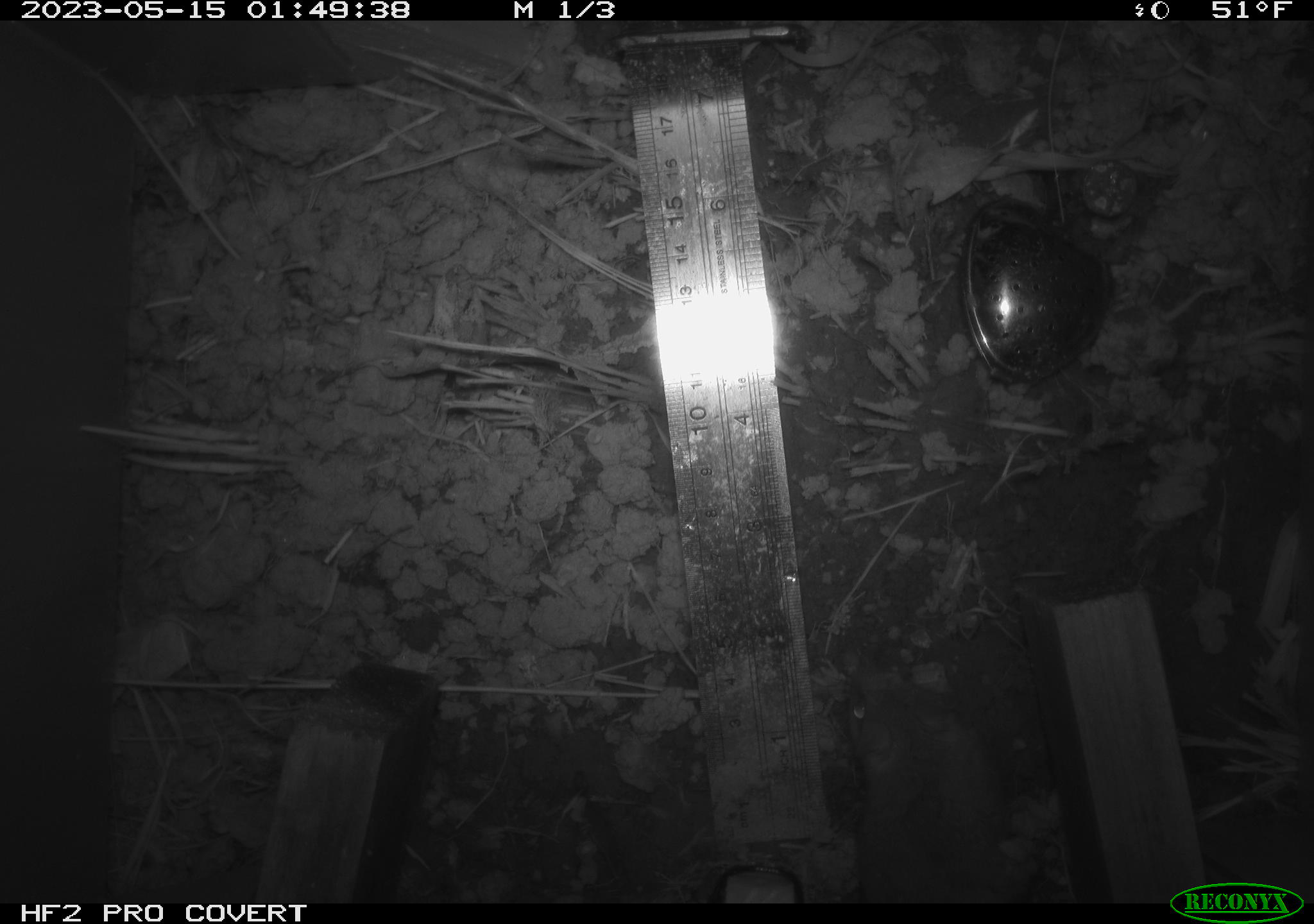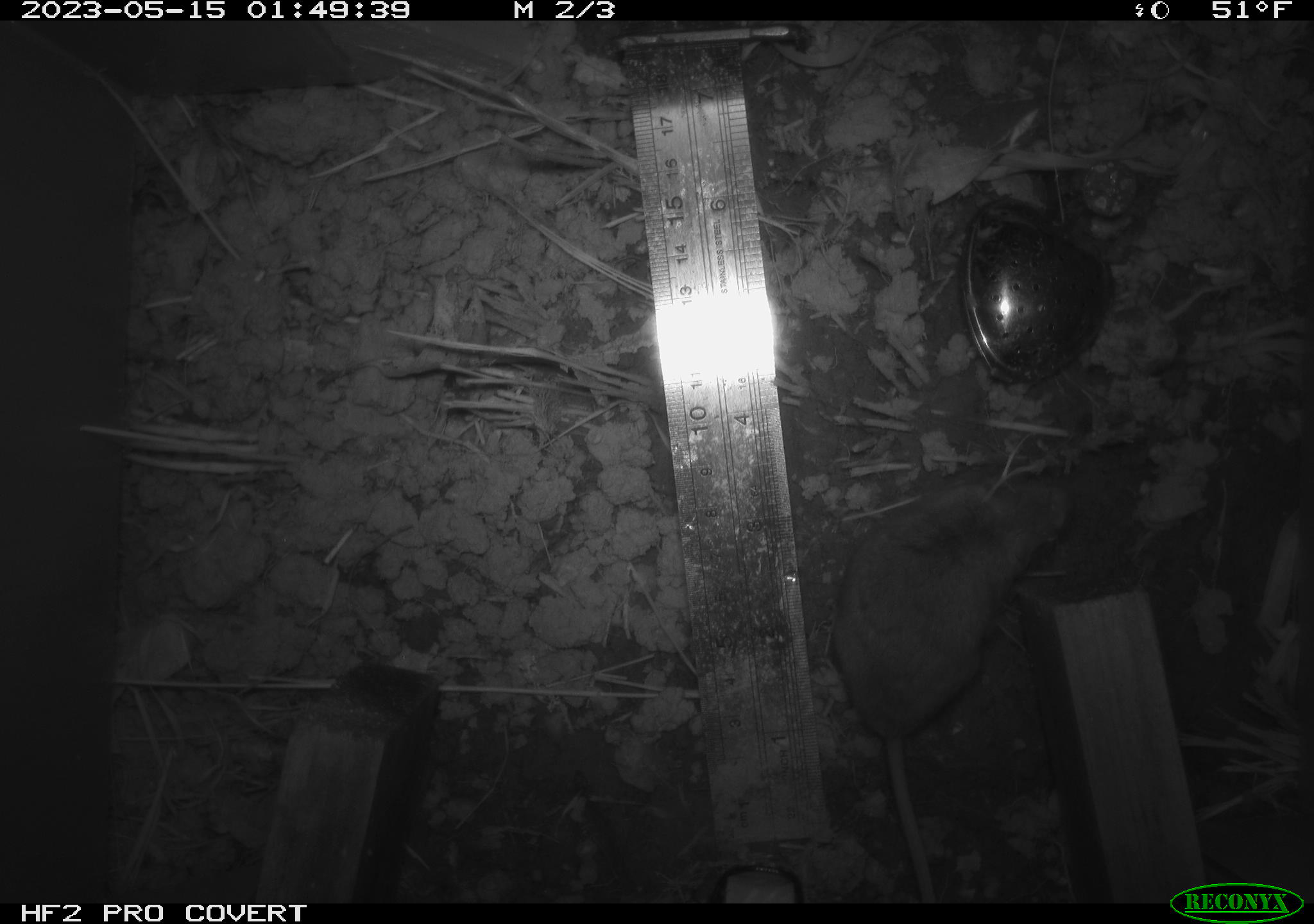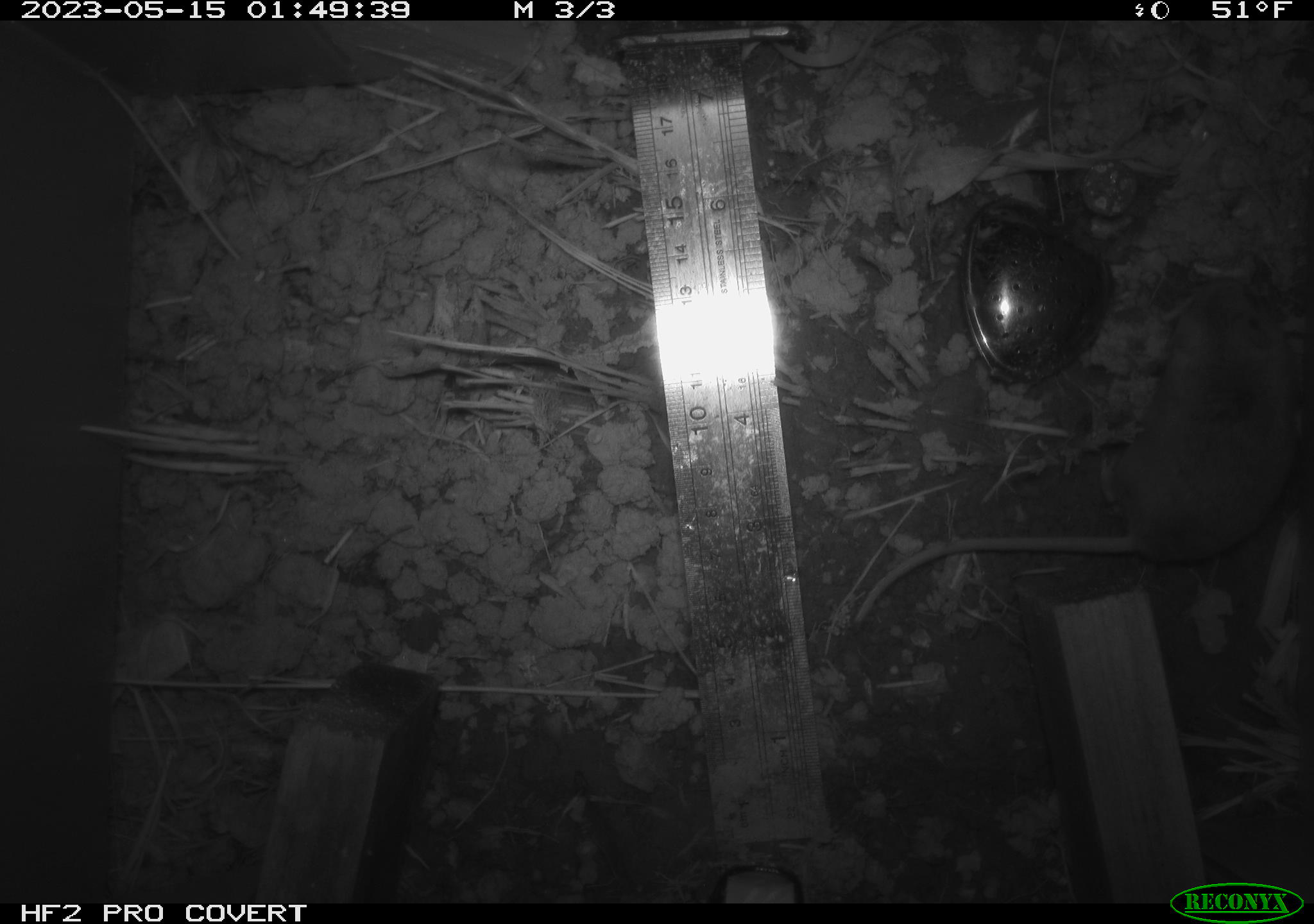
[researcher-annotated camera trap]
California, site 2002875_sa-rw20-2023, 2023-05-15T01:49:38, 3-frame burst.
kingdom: Animalia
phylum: Chordata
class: Mammalia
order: Rodentia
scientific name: Rodentia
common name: mouse species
Mouse species (Rodentia).